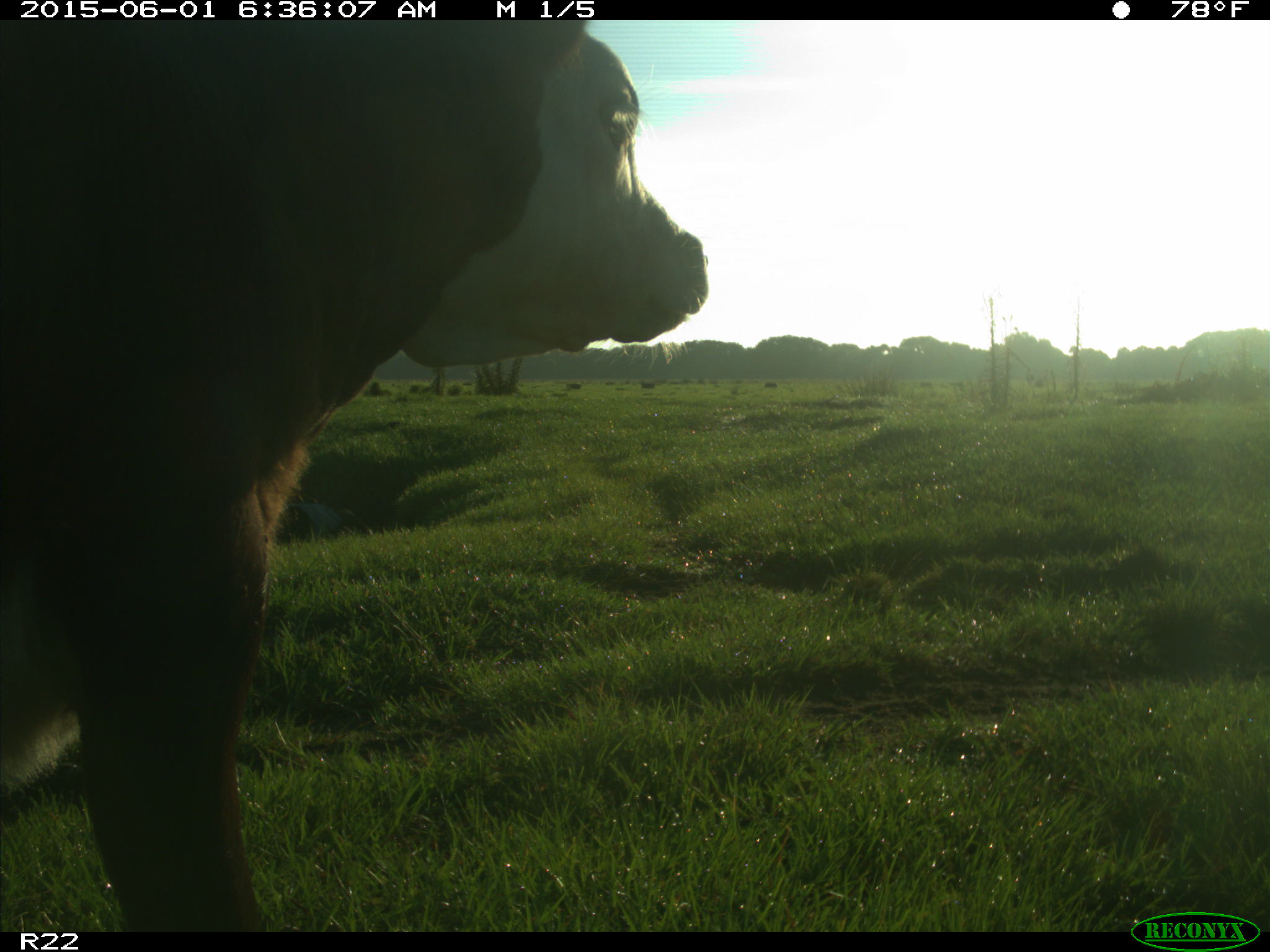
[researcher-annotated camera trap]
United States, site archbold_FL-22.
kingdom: Animalia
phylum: Chordata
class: Mammalia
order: Artiodactyla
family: Bovidae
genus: Bos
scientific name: Bos taurus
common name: domestic cow